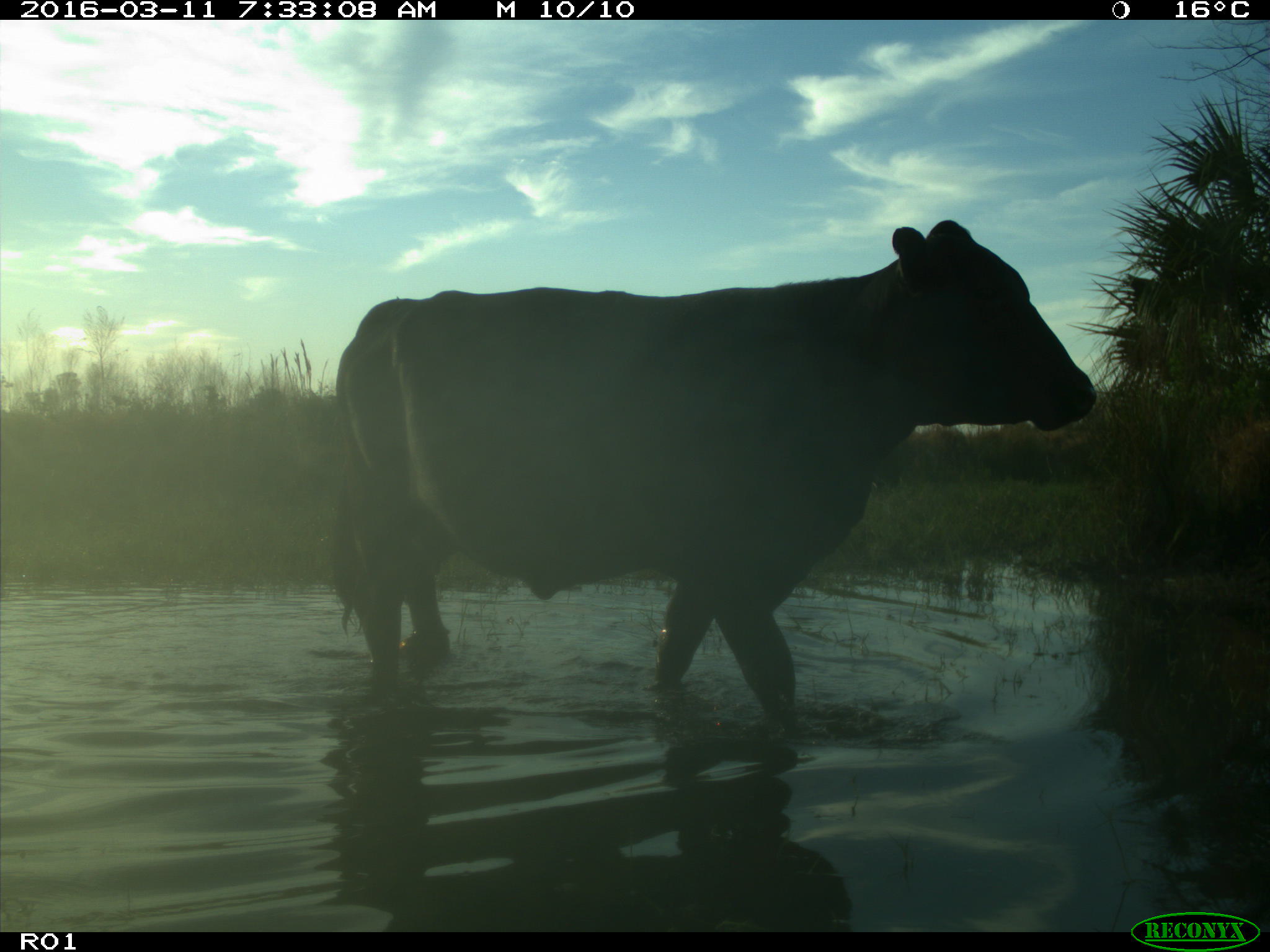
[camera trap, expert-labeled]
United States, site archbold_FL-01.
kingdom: Animalia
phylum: Chordata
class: Mammalia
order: Artiodactyla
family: Bovidae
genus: Bos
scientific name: Bos taurus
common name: domestic cow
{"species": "Bos taurus (domestic cow)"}